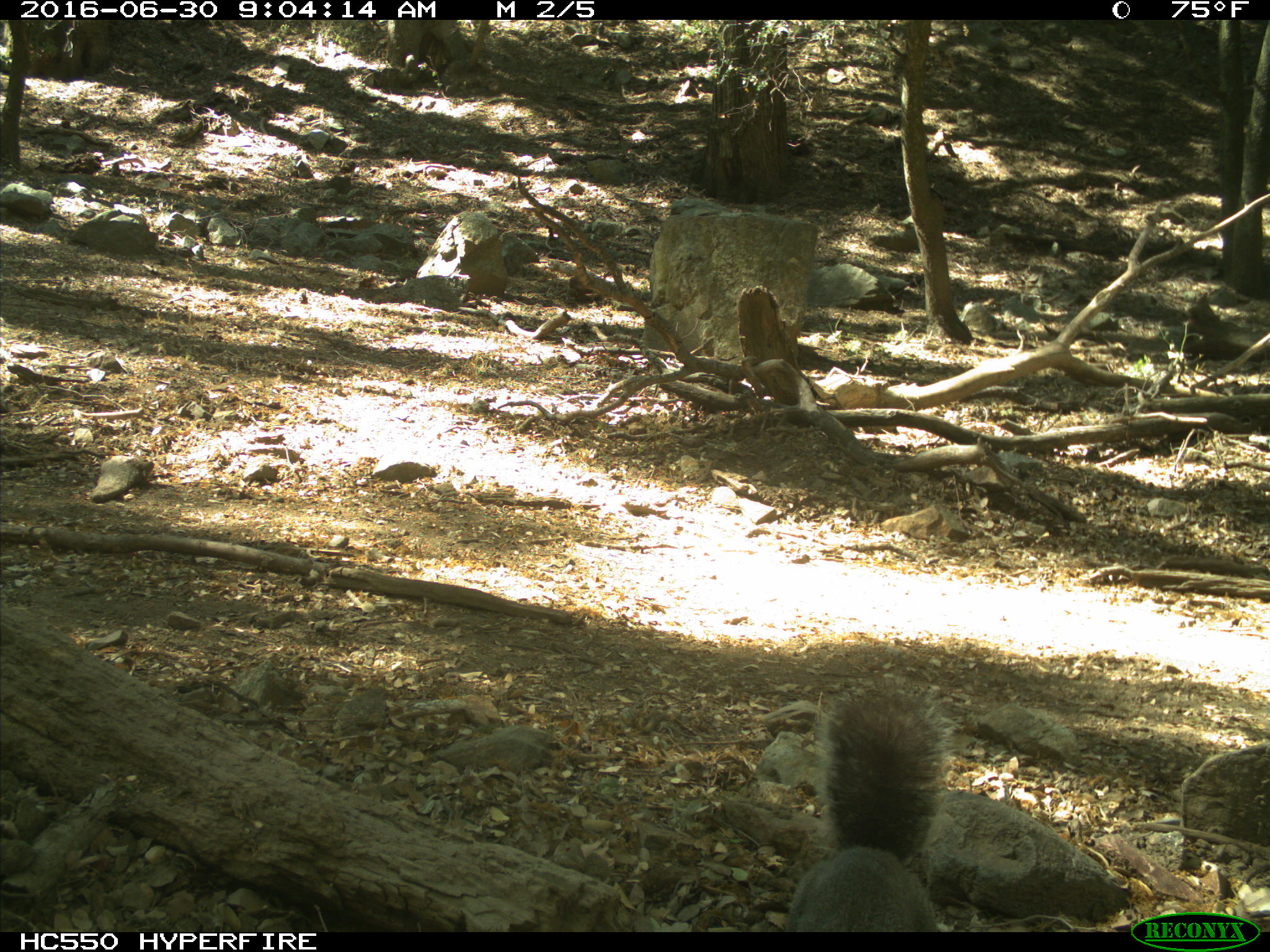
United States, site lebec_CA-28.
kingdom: Animalia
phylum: Chordata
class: Mammalia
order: Rodentia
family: Sciuridae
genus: Sciurus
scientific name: Sciurus carolinensis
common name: eastern gray squirrel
Sciurus carolinensis (eastern gray squirrel).